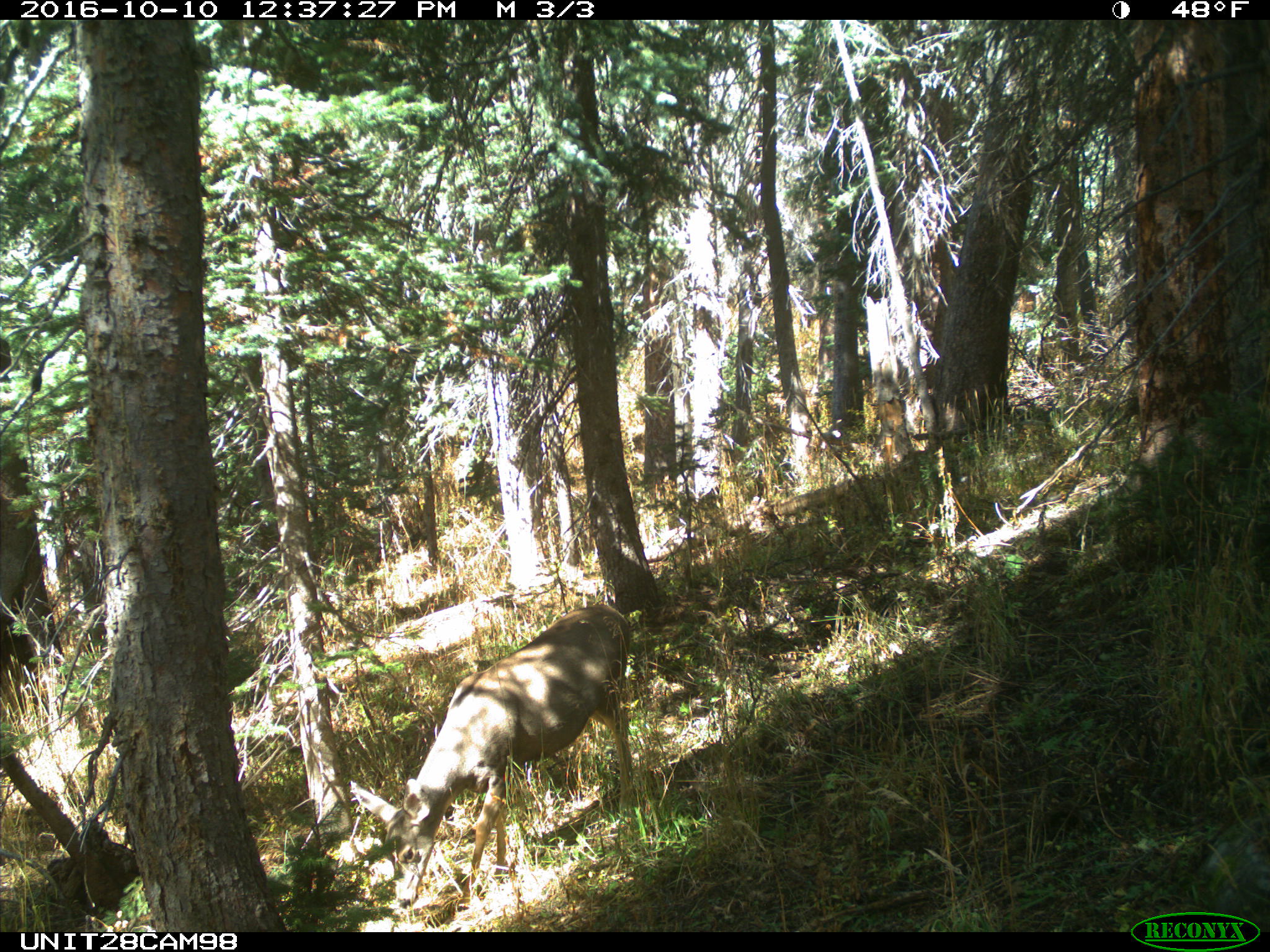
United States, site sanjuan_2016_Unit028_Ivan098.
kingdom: Animalia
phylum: Chordata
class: Mammalia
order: Artiodactyla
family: Cervidae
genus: Odocoileus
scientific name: Odocoileus hemionus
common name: mule deer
Odocoileus hemionus (mule deer).